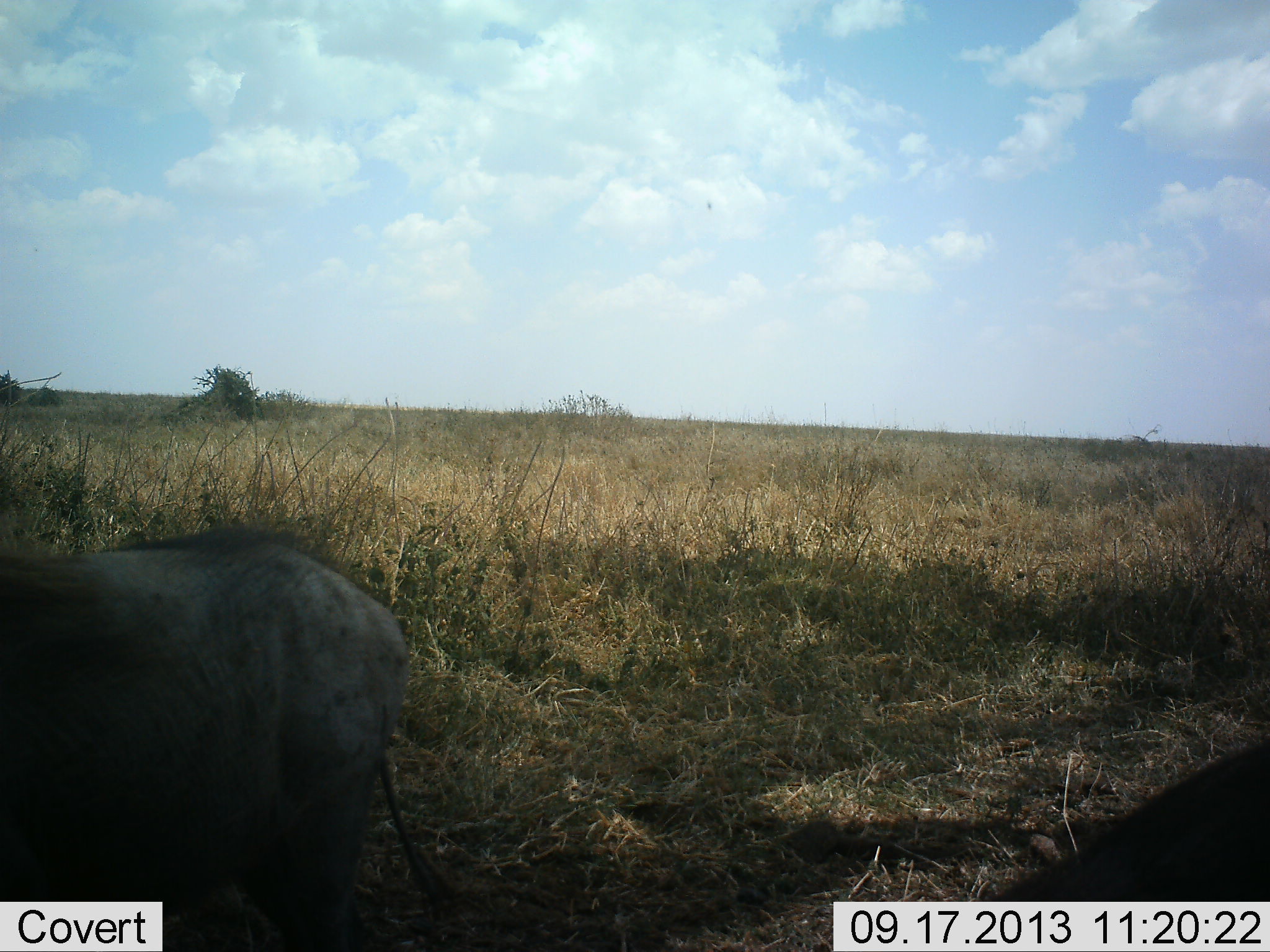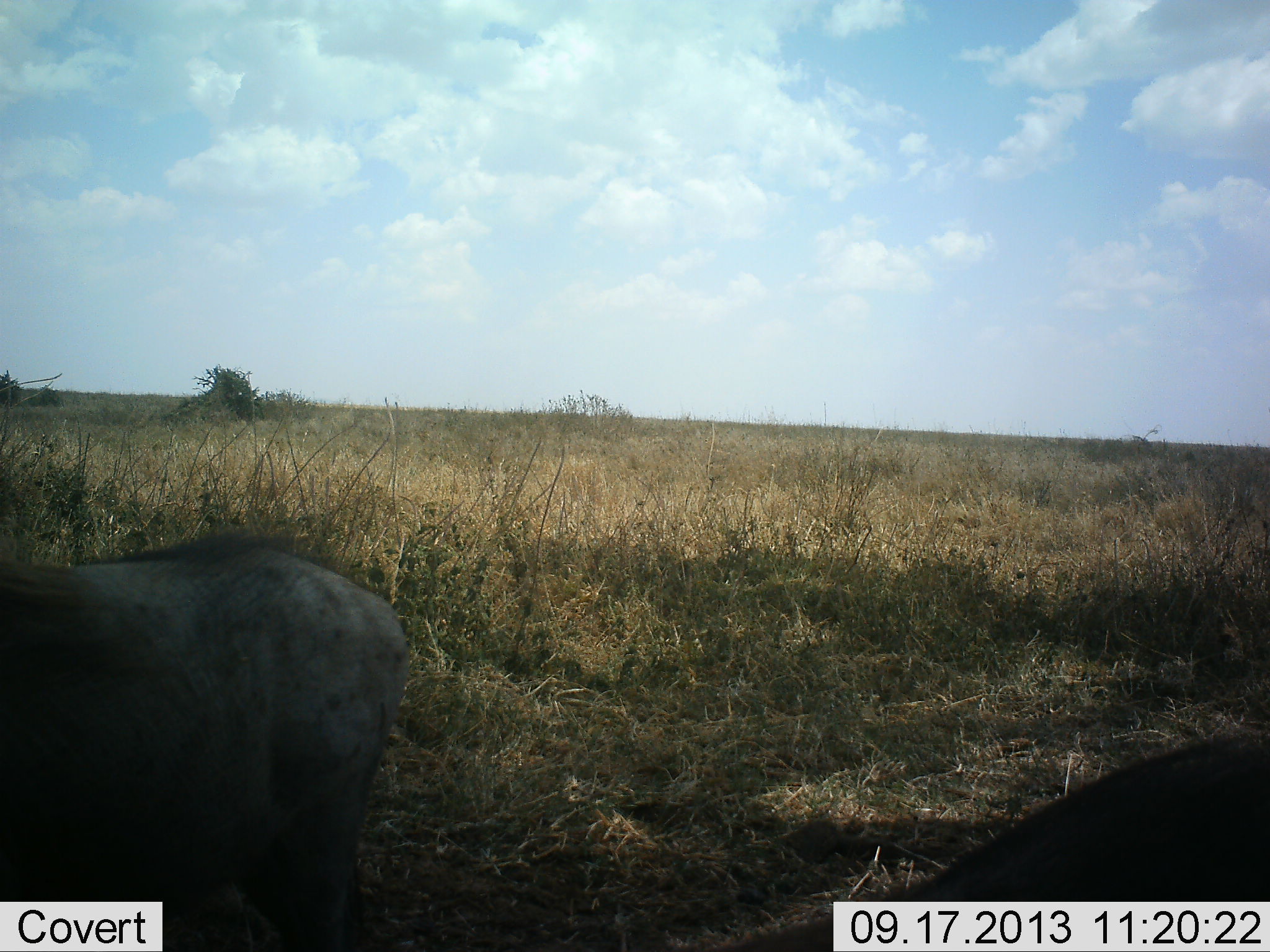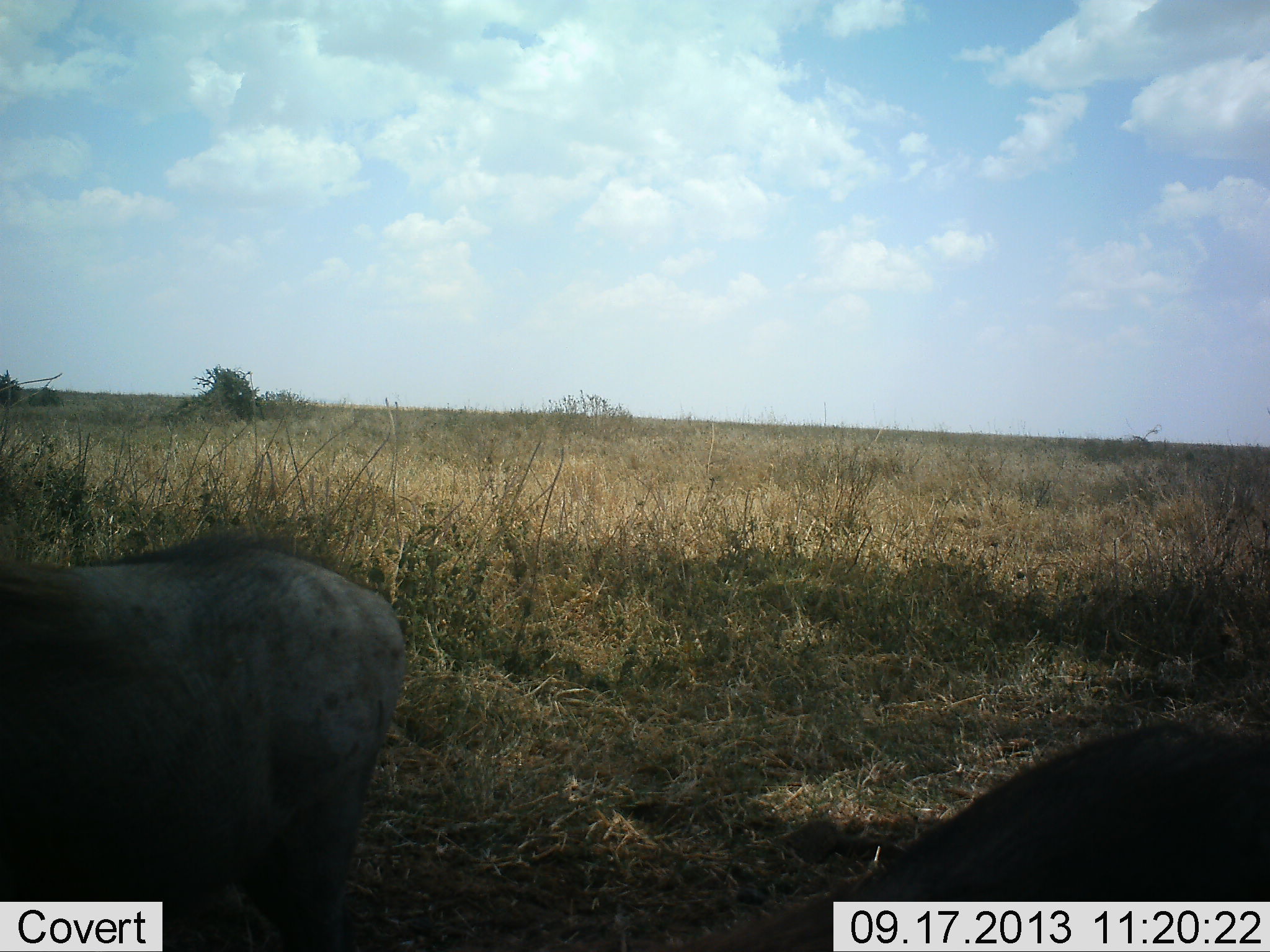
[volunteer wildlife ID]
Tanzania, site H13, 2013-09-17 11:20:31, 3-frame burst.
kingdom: Animalia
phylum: Chordata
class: Mammalia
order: Artiodactyla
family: Suidae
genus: Phacochoerus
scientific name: Phacochoerus africanus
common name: warthog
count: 2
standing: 80%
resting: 0%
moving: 0%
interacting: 0%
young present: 0%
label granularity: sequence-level